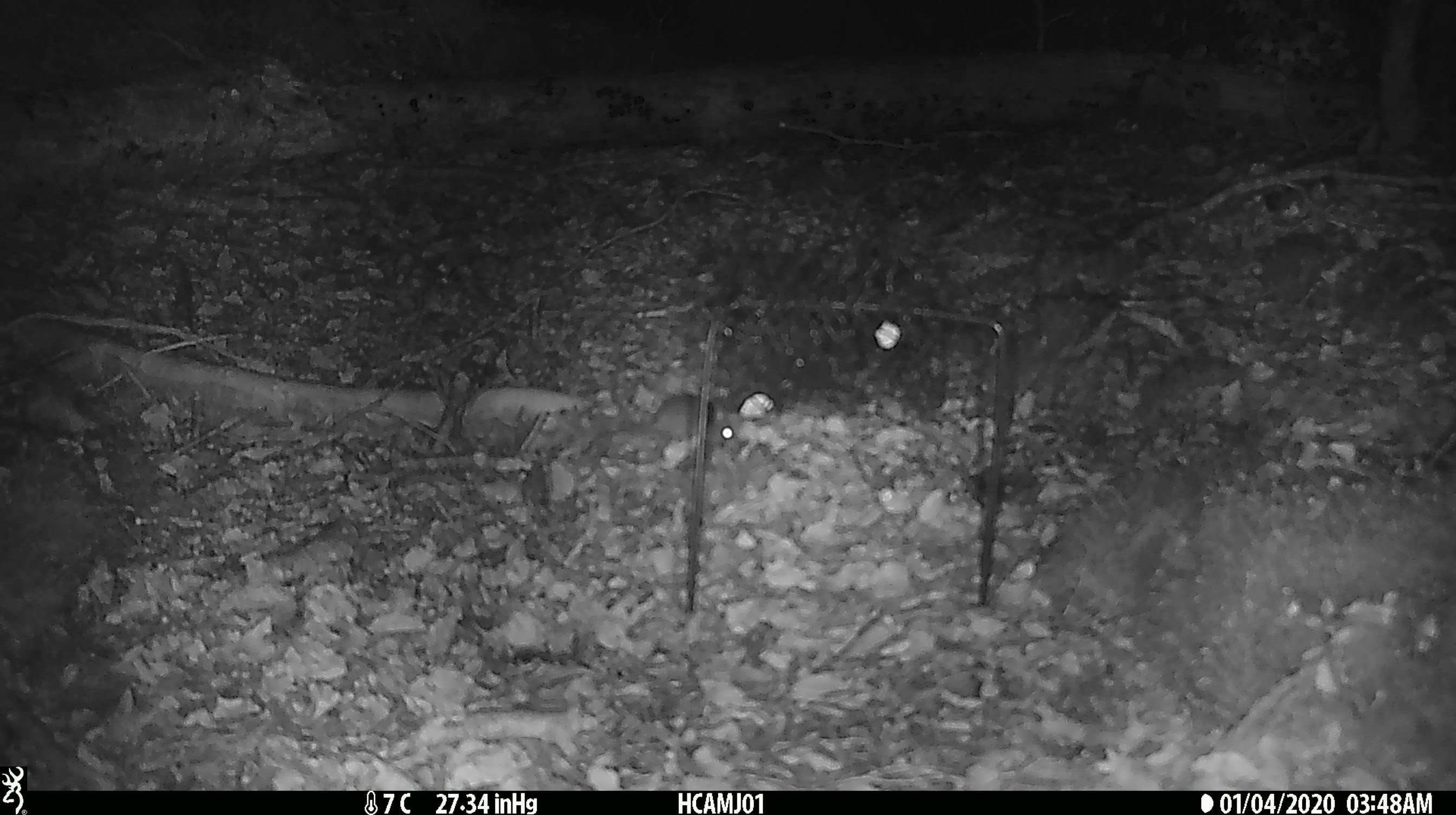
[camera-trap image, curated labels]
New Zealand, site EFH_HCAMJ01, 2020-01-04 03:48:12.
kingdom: Animalia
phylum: Chordata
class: Mammalia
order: Rodentia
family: Muridae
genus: Mus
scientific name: Mus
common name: mouse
Mouse (Mus).